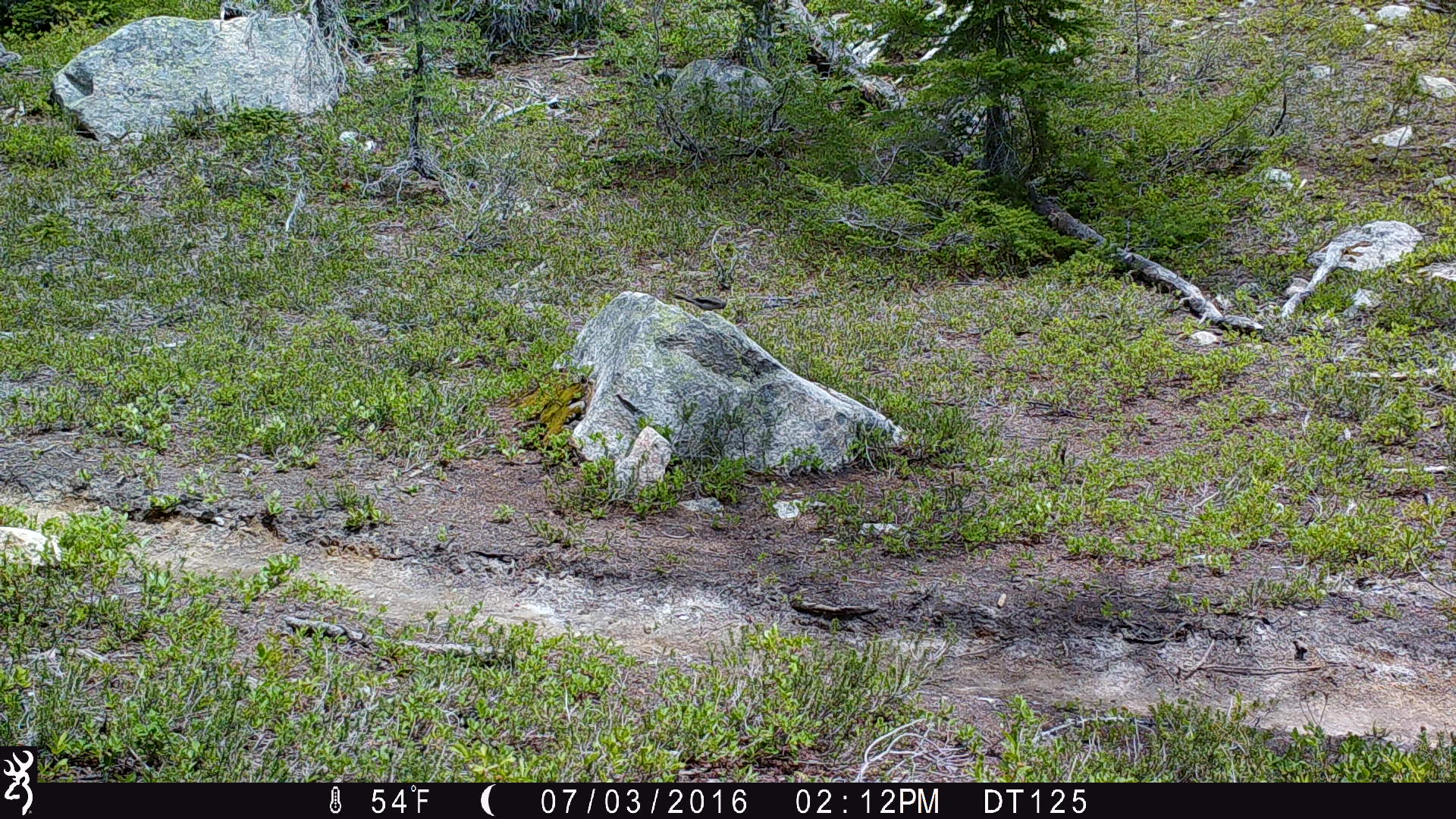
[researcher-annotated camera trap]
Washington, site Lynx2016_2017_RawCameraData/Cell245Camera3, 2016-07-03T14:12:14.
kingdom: Animalia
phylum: Chordata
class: Aves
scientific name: Aves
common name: birds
Aves (birds). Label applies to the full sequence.